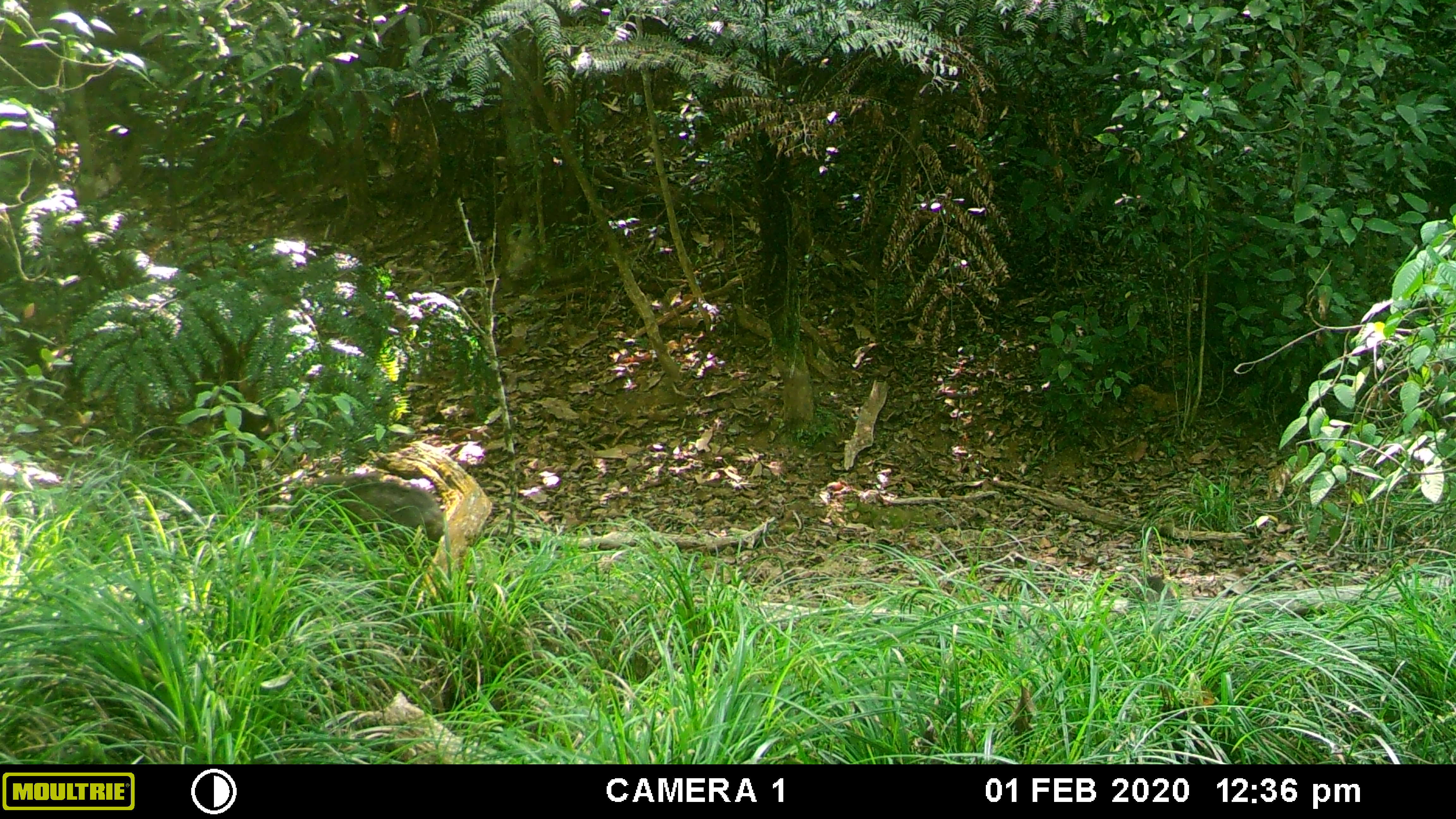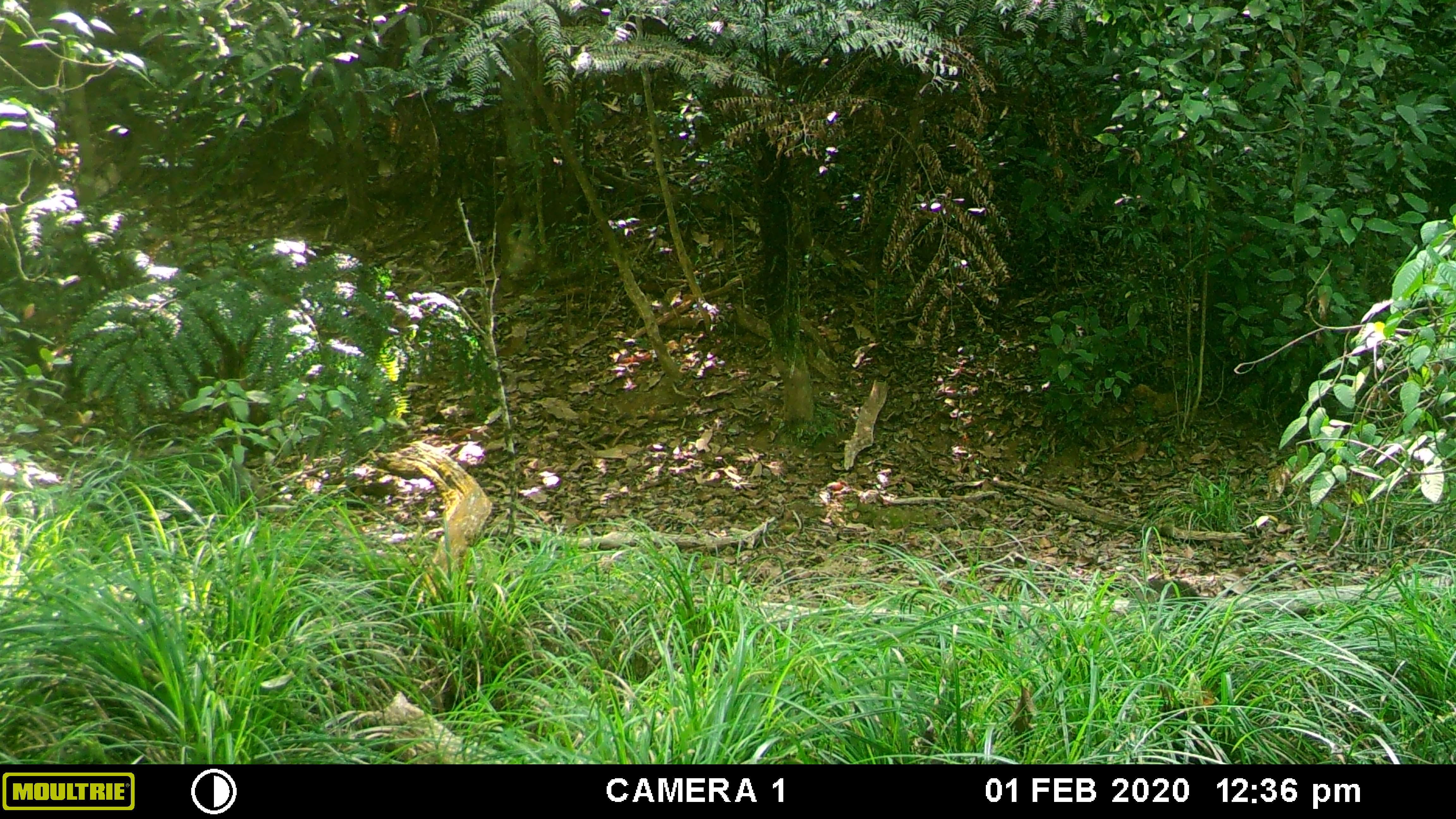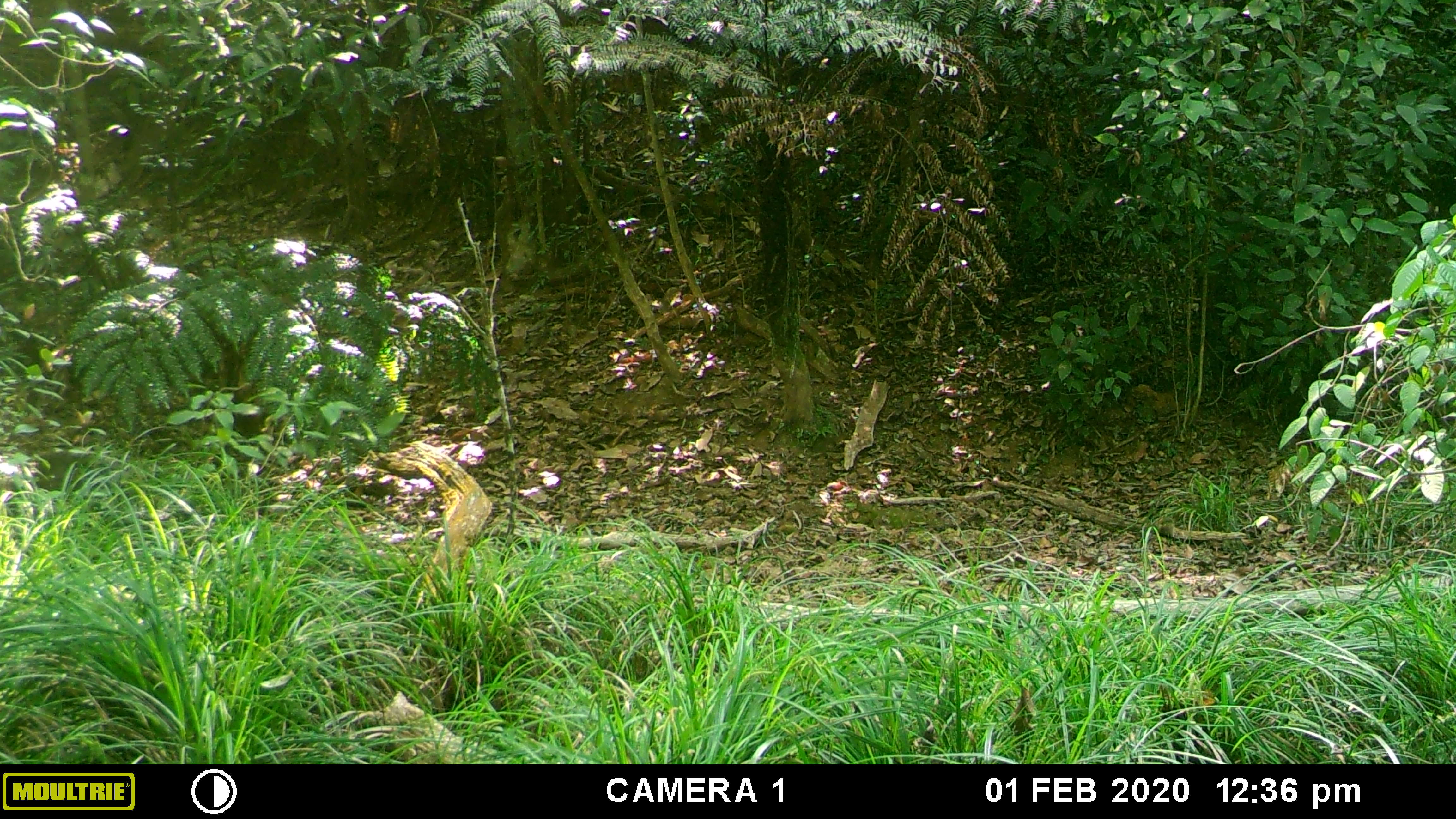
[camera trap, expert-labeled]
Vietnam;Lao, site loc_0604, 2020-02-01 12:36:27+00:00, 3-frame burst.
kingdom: Animalia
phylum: Chordata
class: Mammalia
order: Artiodactyla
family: Suidae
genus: Sus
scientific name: Sus scrofa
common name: eurasian wild pig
Eurasian wild pig (Sus scrofa). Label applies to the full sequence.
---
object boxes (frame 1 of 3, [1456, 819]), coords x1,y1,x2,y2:
eurasian wild pig: 282,473,443,565; 1135,573,1178,609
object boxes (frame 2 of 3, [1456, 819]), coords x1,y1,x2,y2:
eurasian wild pig: 80,446,263,524; 1127,580,1214,636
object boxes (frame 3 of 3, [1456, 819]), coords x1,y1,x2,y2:
eurasian wild pig: 0,451,110,497